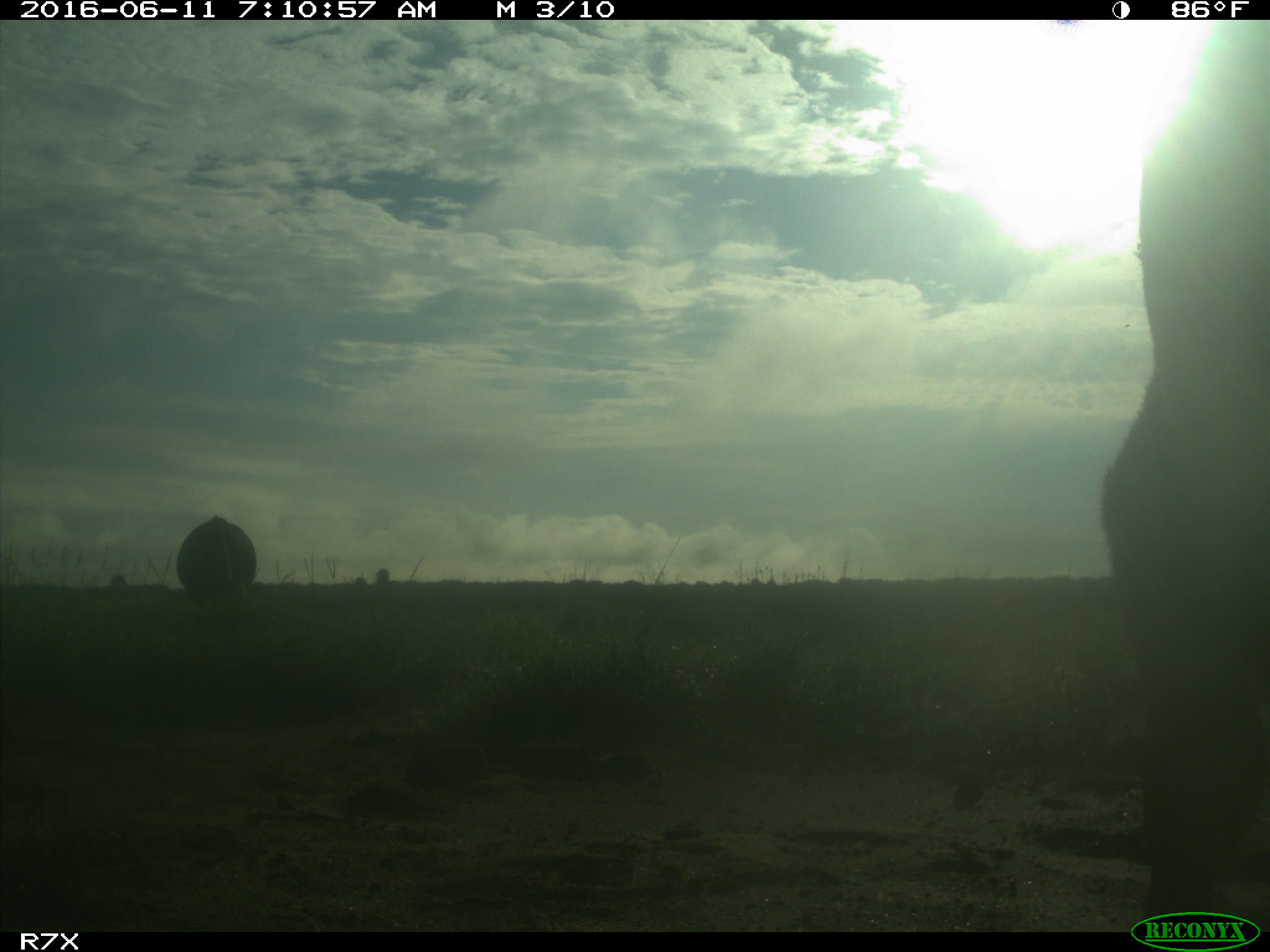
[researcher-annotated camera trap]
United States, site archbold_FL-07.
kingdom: Animalia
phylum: Chordata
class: Mammalia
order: Artiodactyla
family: Bovidae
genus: Bos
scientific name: Bos taurus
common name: domestic cow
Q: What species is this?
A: Bos taurus (domestic cow).